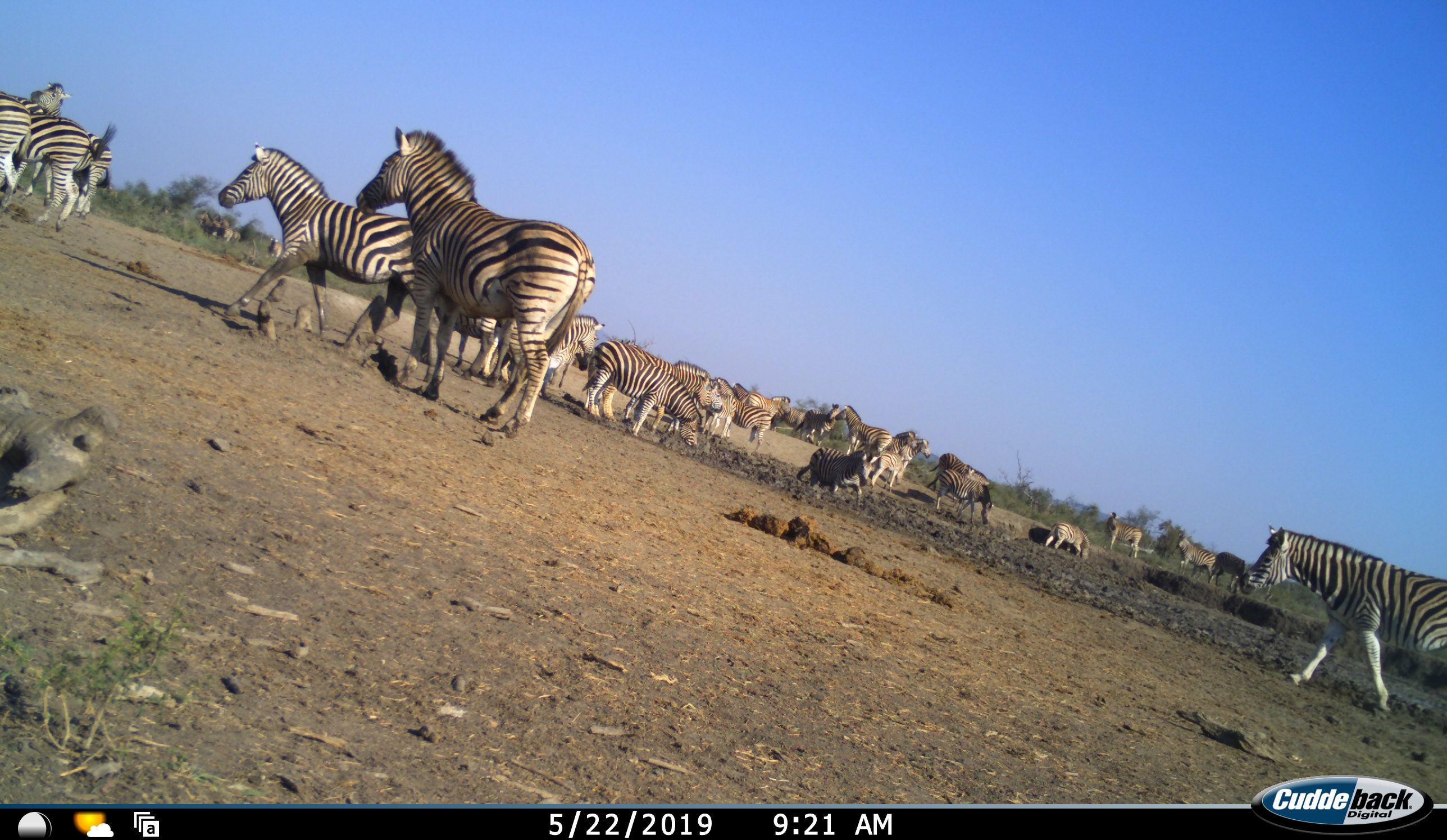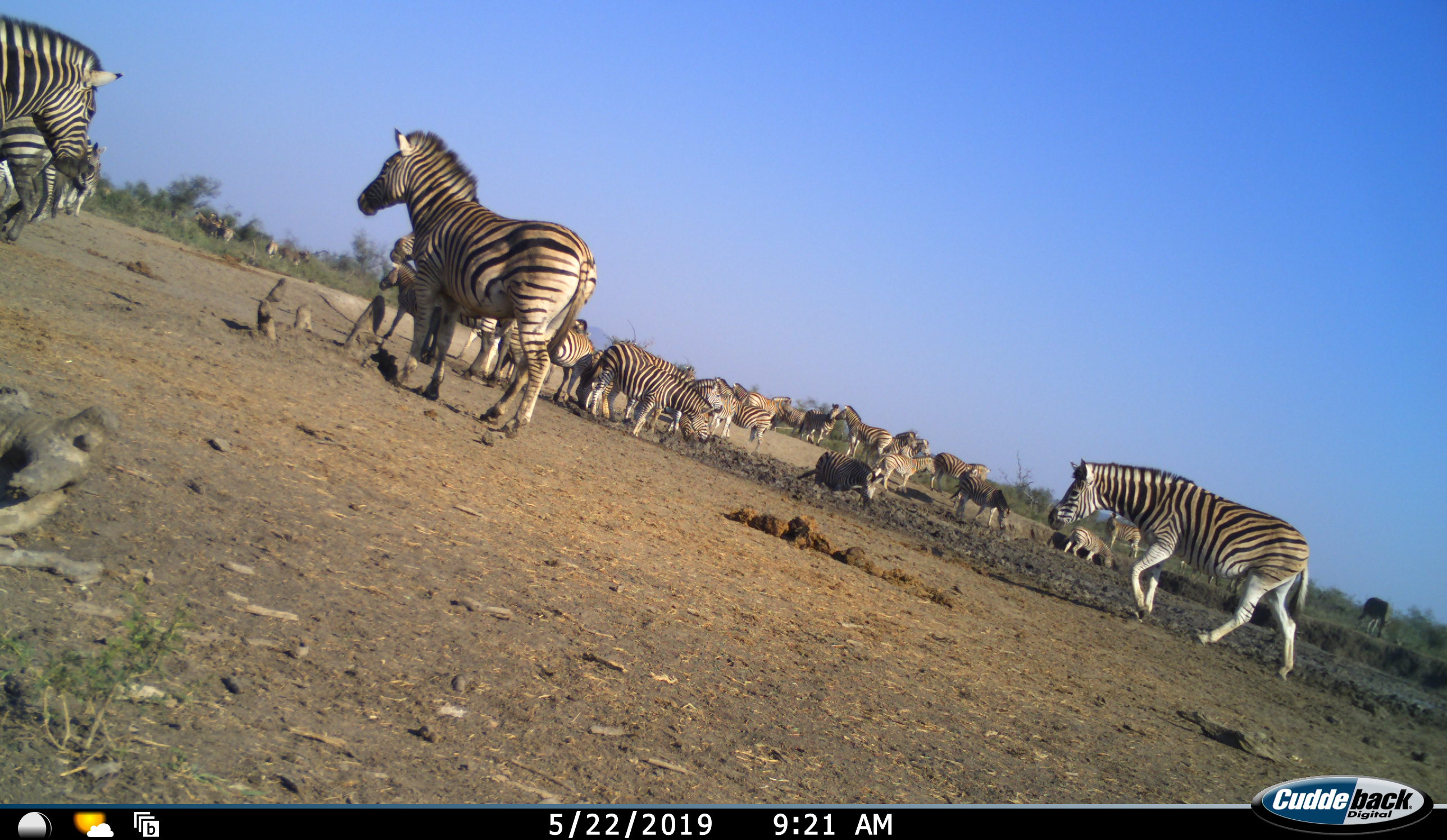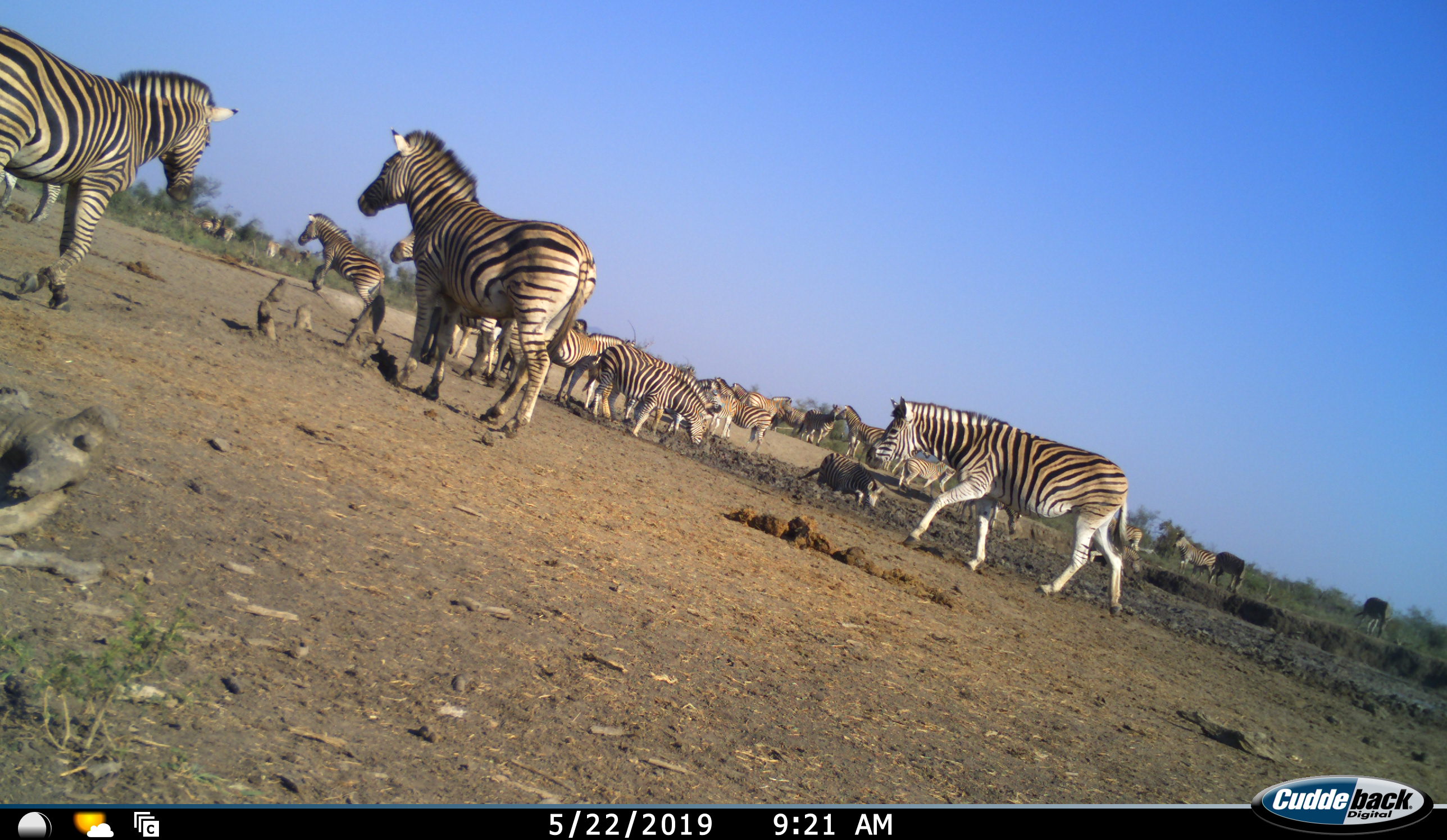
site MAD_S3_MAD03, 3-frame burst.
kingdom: Animalia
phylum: Chordata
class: Mammalia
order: Perissodactyla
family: Equidae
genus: Equus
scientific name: Equus quagga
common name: plains zebra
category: zebraplains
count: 11-50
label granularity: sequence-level